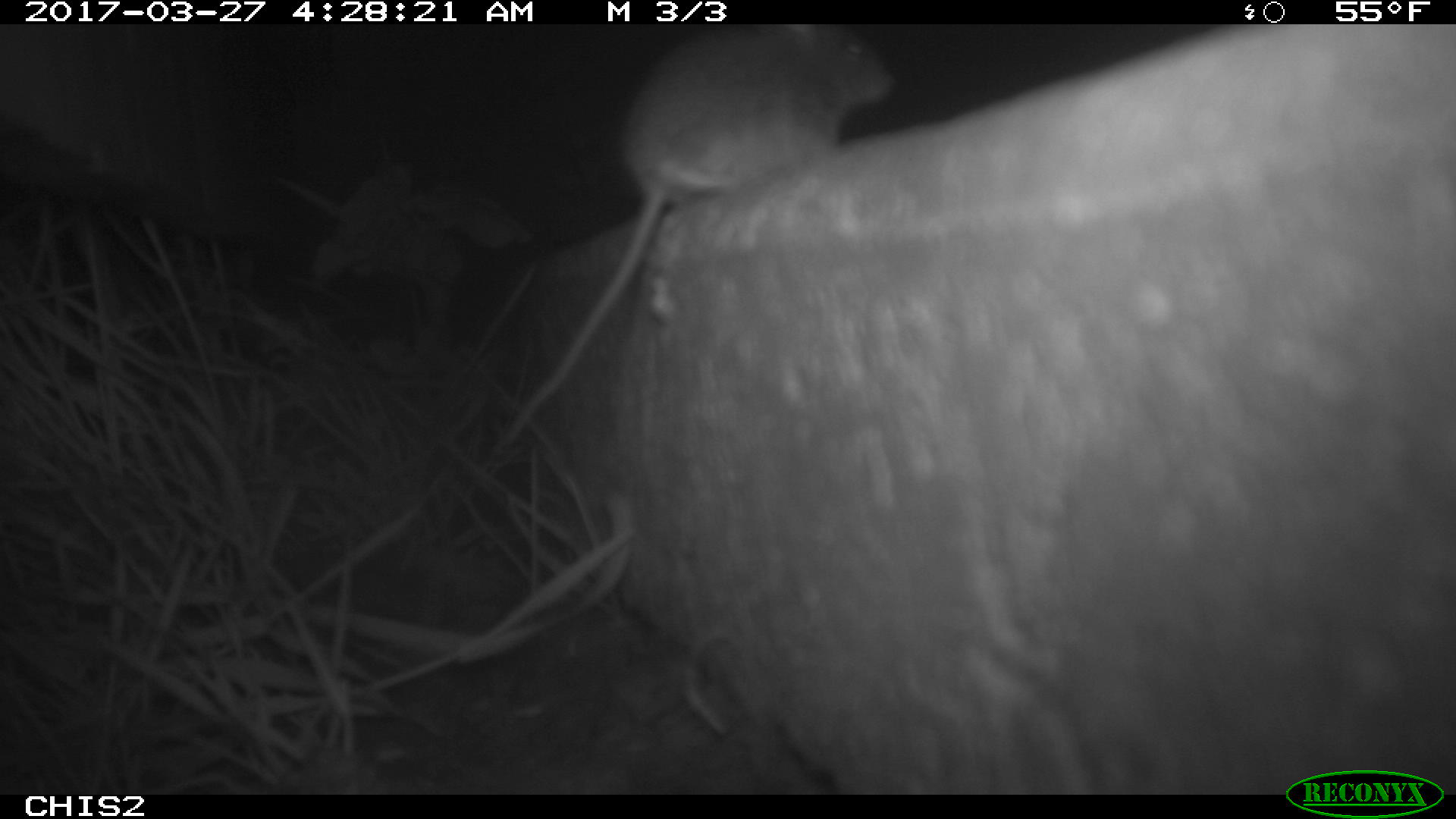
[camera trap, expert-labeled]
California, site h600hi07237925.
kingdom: Animalia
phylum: Chordata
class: Mammalia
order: Rodentia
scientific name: Rodentia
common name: rodent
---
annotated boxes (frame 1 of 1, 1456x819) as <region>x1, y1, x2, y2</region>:
rodent: <region>493, 24, 896, 454</region>